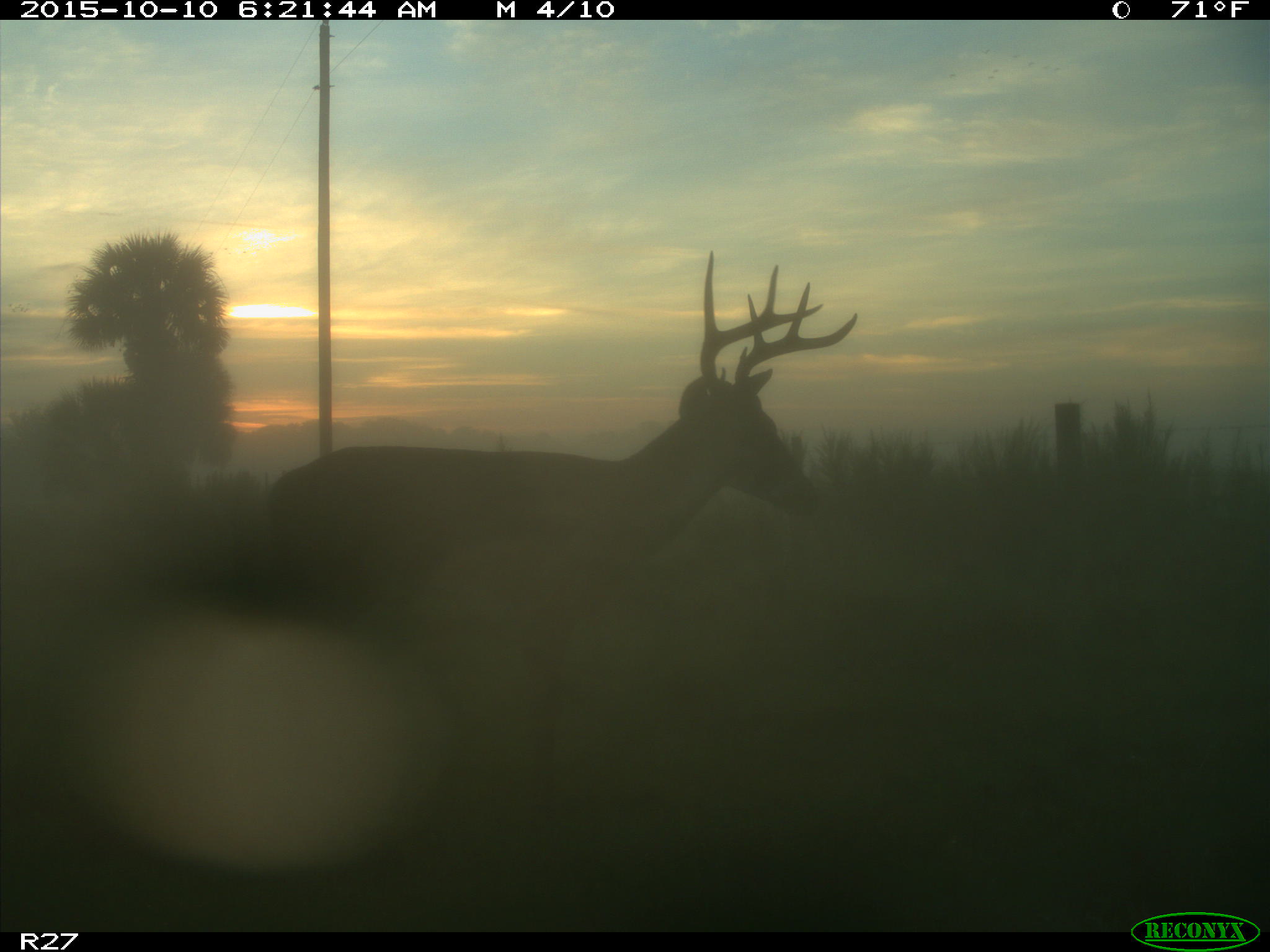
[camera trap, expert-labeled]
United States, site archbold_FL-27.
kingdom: Animalia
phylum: Chordata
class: Mammalia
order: Artiodactyla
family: Cervidae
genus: Odocoileus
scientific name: Odocoileus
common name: deer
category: unidentified deer